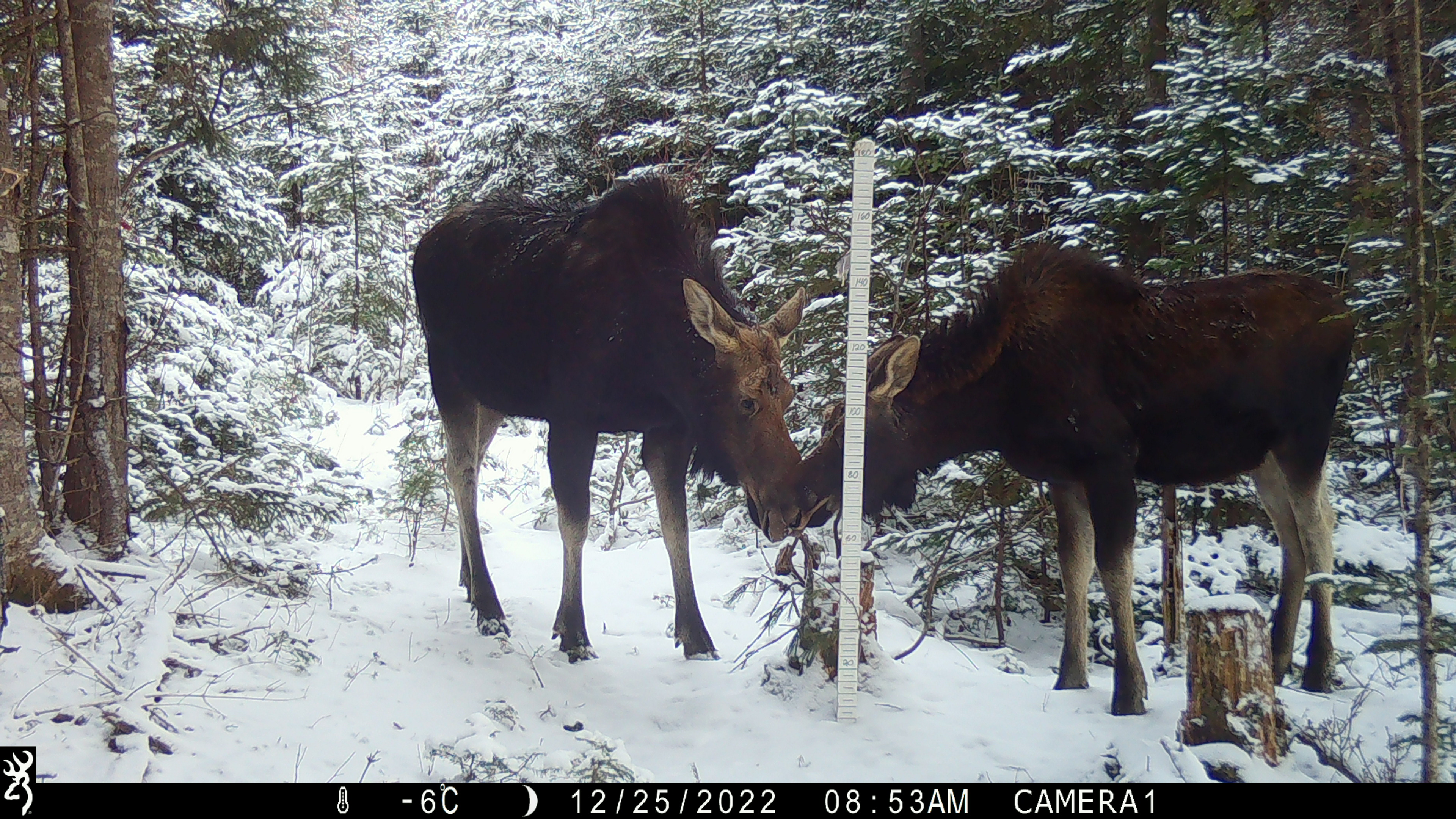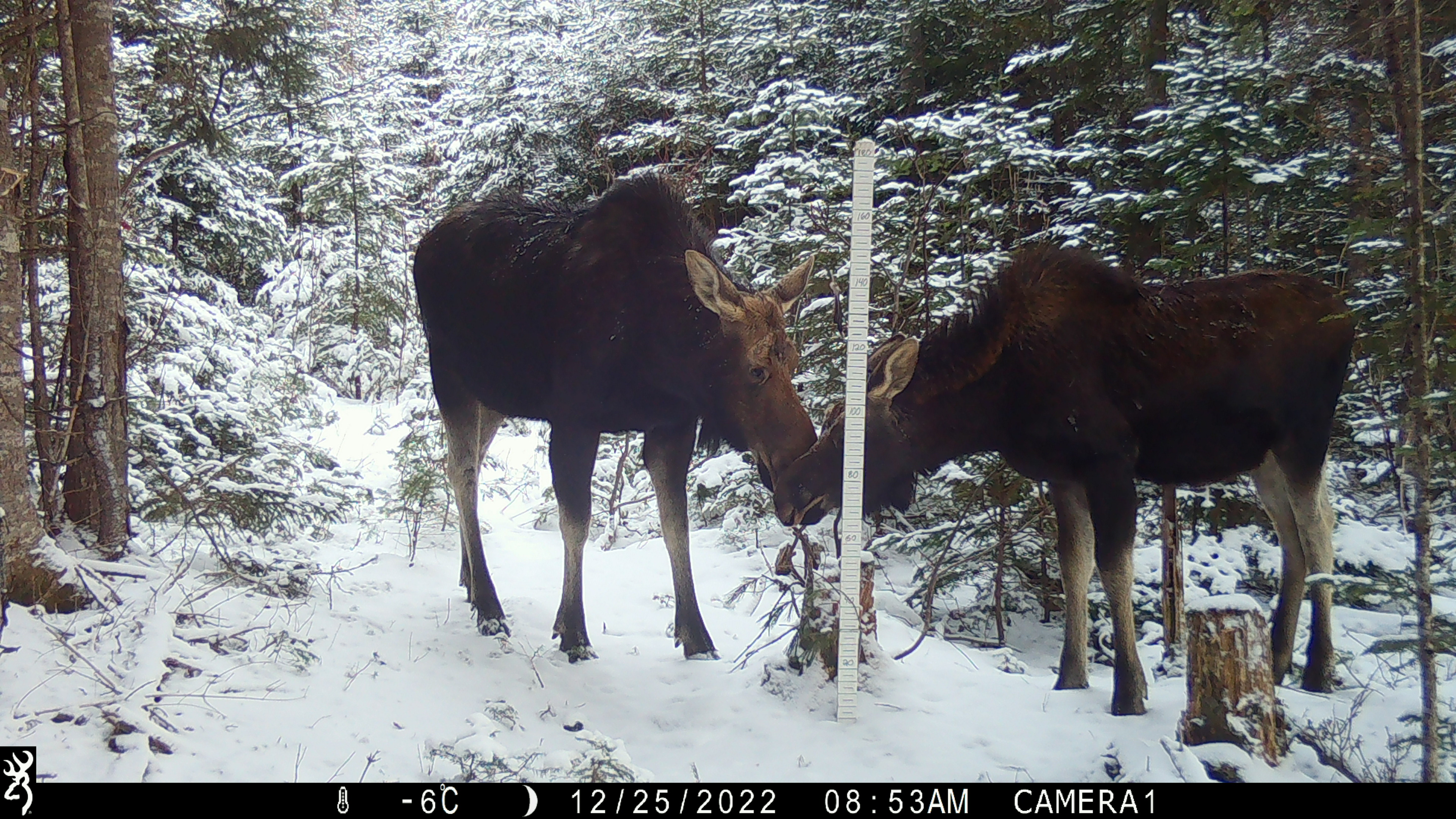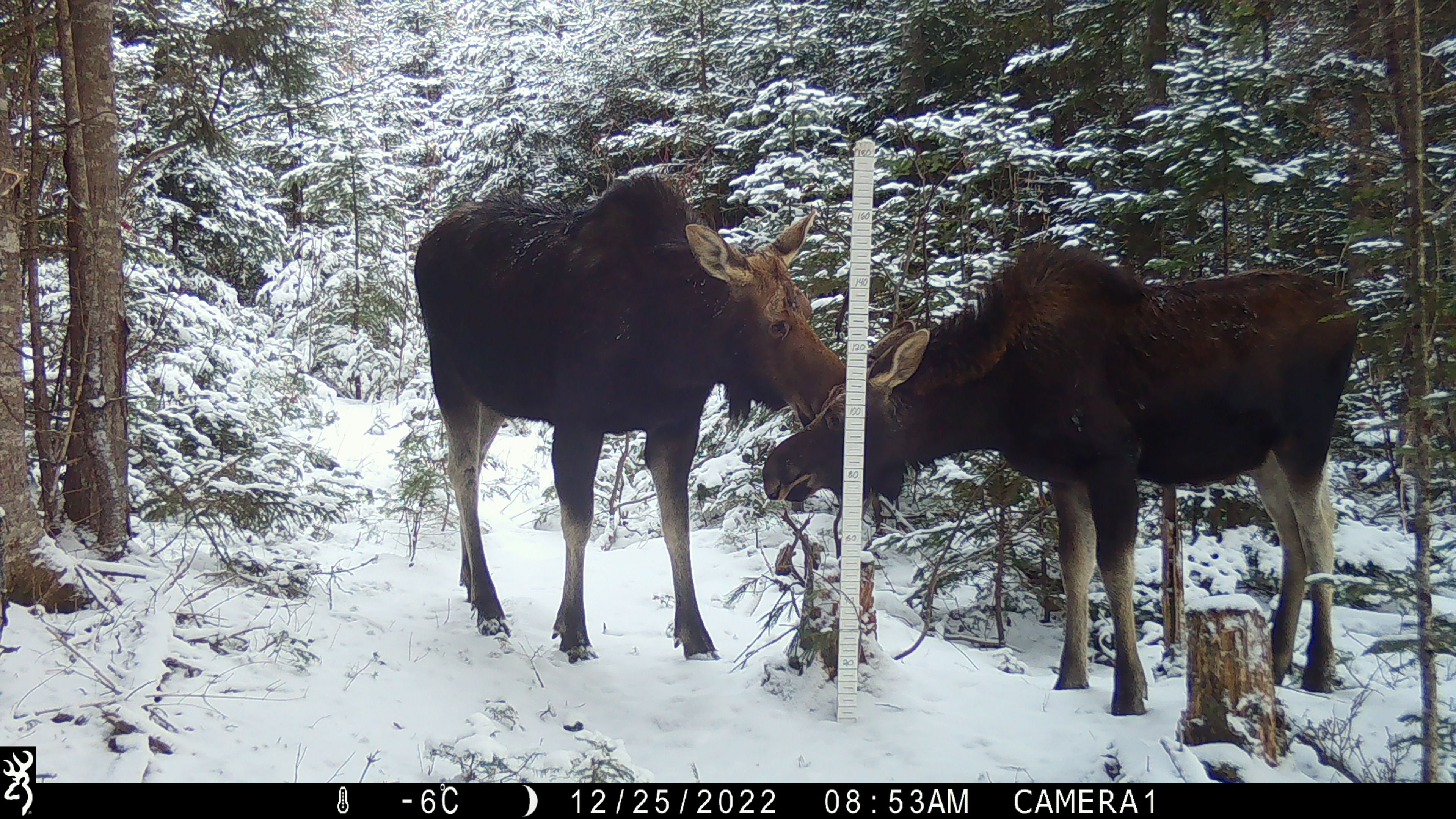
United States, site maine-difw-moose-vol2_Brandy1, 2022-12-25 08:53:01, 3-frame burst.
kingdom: Animalia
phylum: Chordata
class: Mammalia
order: Artiodactyla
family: Cervidae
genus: Alces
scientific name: Alces alces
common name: moose